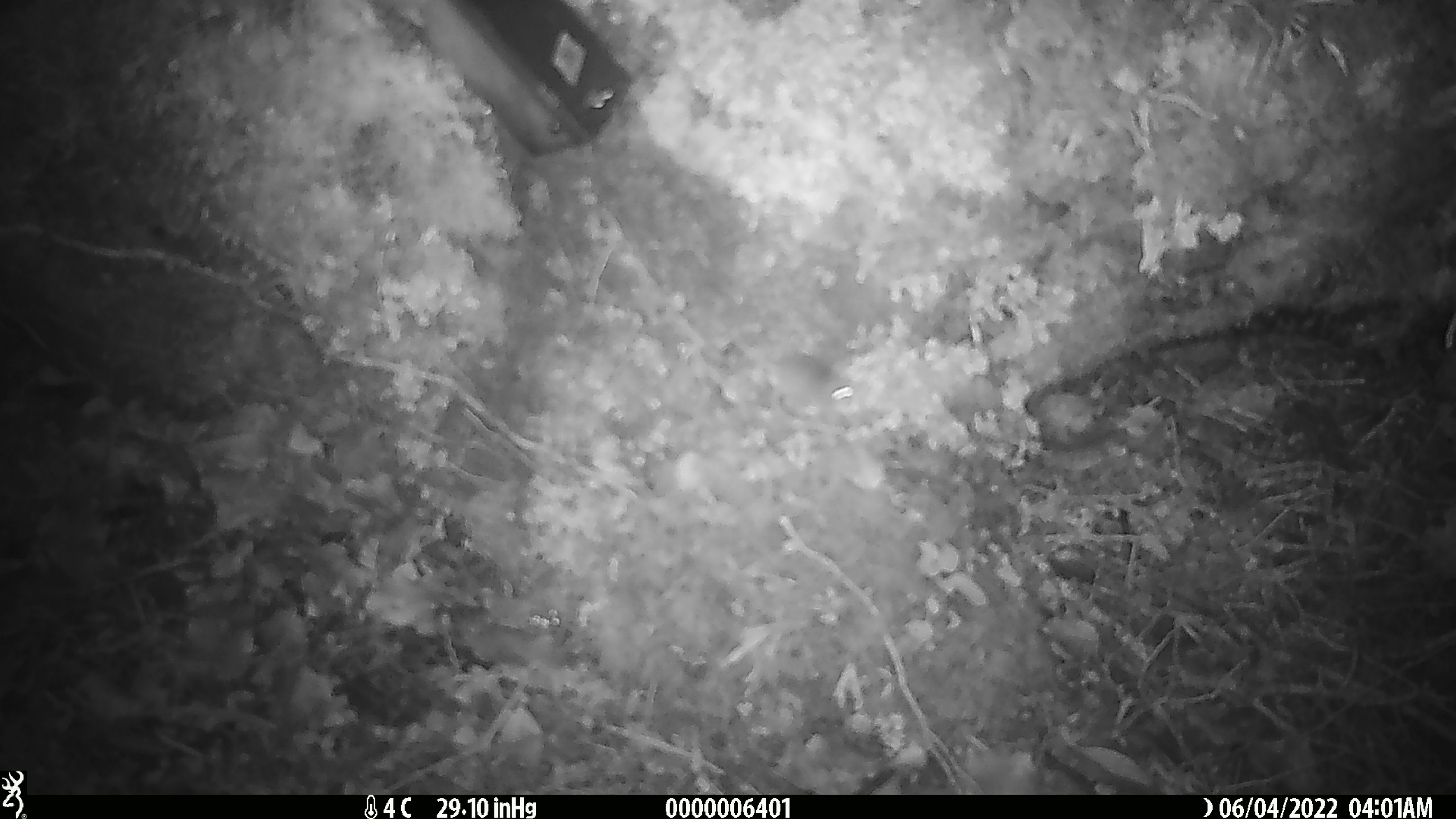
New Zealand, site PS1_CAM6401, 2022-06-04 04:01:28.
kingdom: Animalia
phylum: Chordata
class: Mammalia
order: Rodentia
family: Muridae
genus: Mus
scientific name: Mus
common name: mouse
Mouse (Mus).